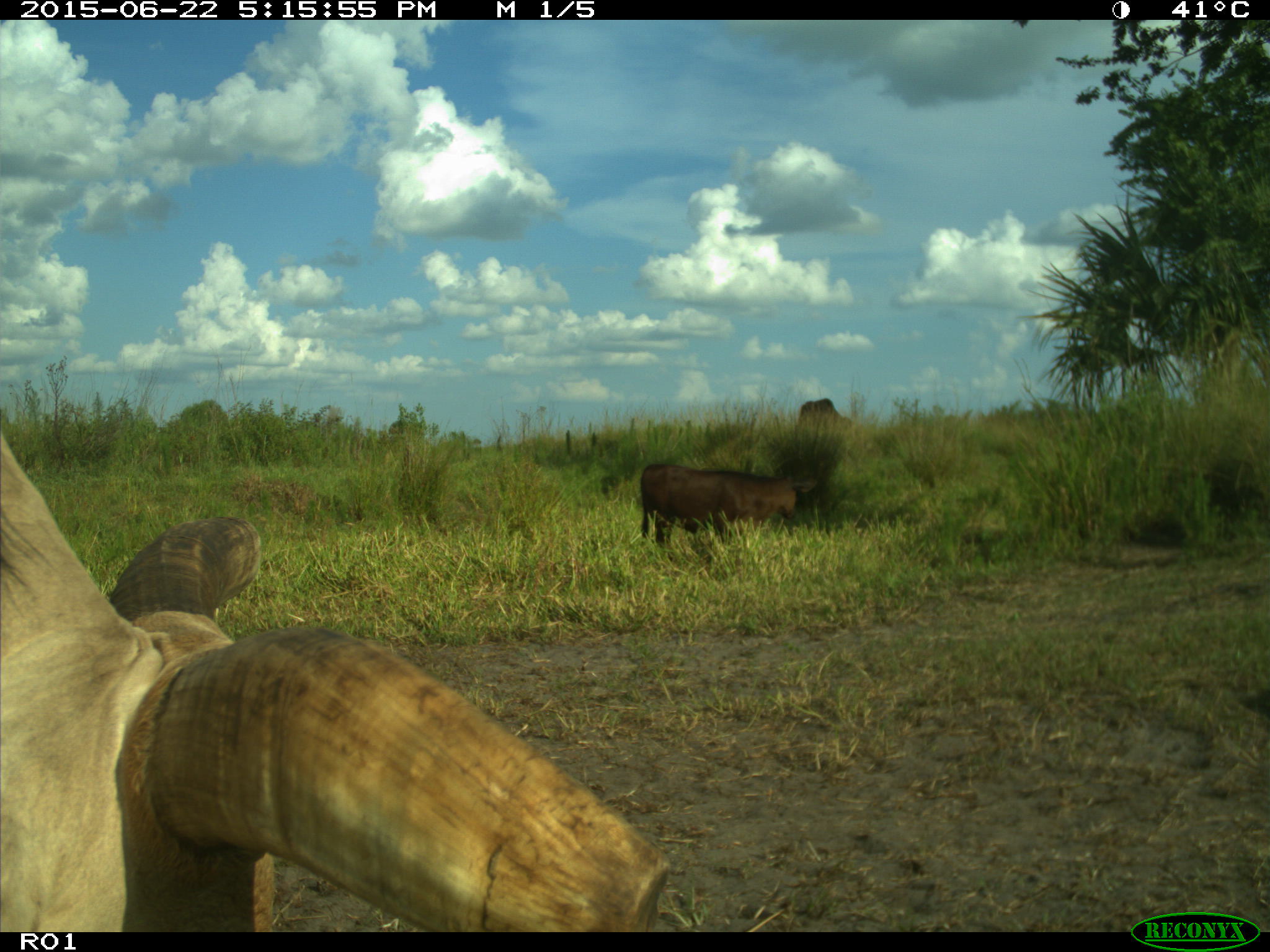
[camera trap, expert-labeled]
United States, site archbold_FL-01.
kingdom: Animalia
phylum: Chordata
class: Mammalia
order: Artiodactyla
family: Bovidae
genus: Bos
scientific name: Bos taurus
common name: domestic cow